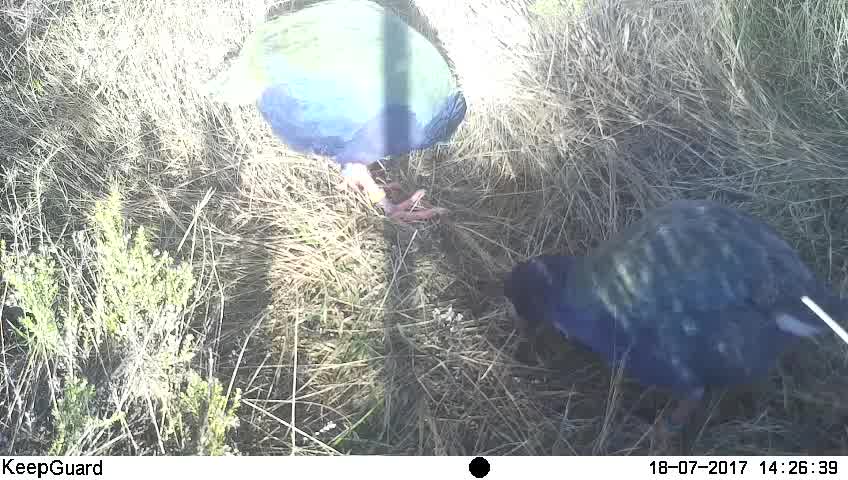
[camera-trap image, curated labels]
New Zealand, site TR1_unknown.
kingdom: Animalia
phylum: Chordata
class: Aves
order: Gruiformes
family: Rallidae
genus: Porphyrio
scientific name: Porphyrio mantelli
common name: takahe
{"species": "takahe (Porphyrio mantelli)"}